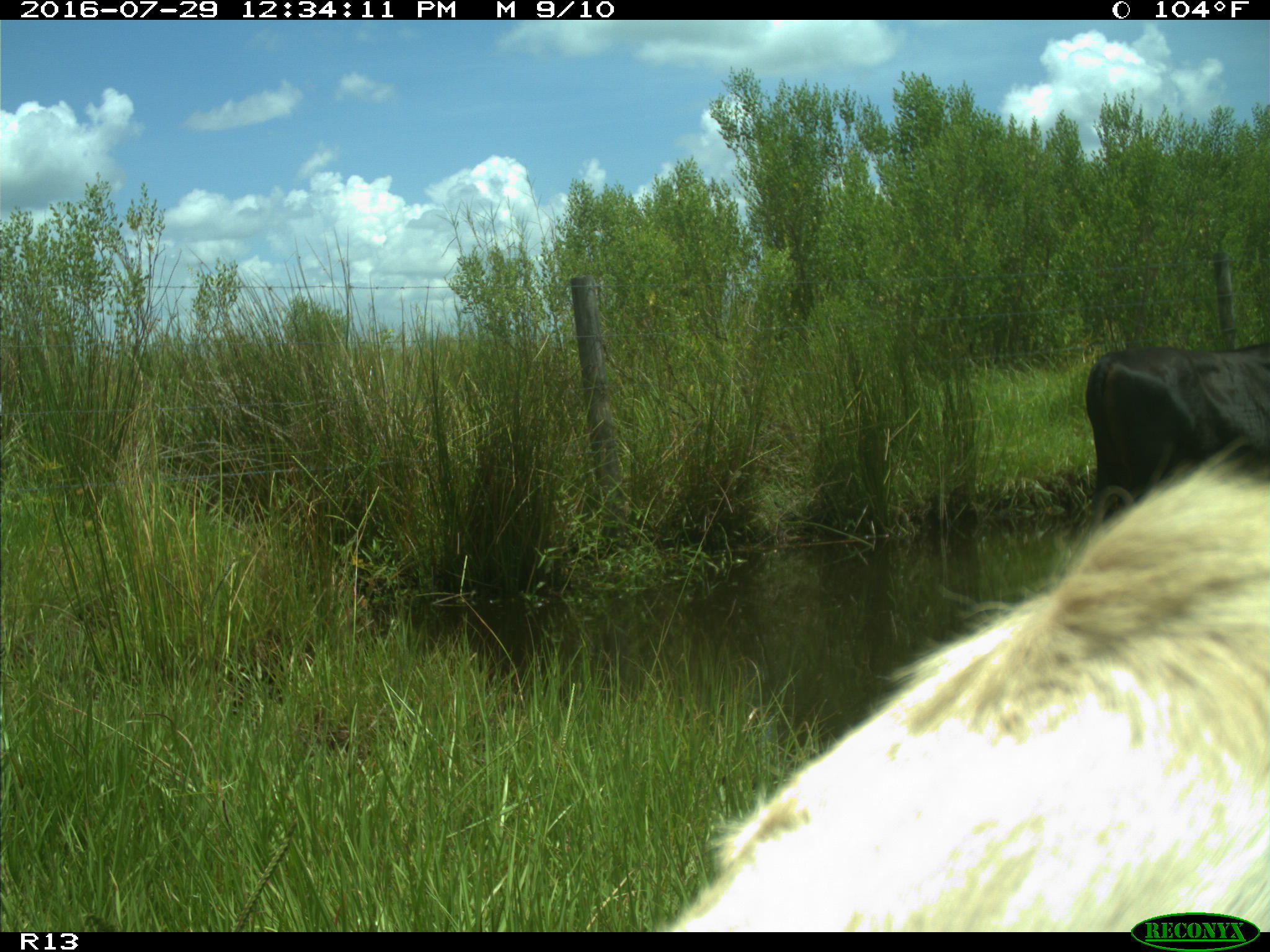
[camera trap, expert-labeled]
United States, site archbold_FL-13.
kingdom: Animalia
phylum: Chordata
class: Mammalia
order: Artiodactyla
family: Bovidae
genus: Bos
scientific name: Bos taurus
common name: domestic cow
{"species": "Bos taurus (domestic cow)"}